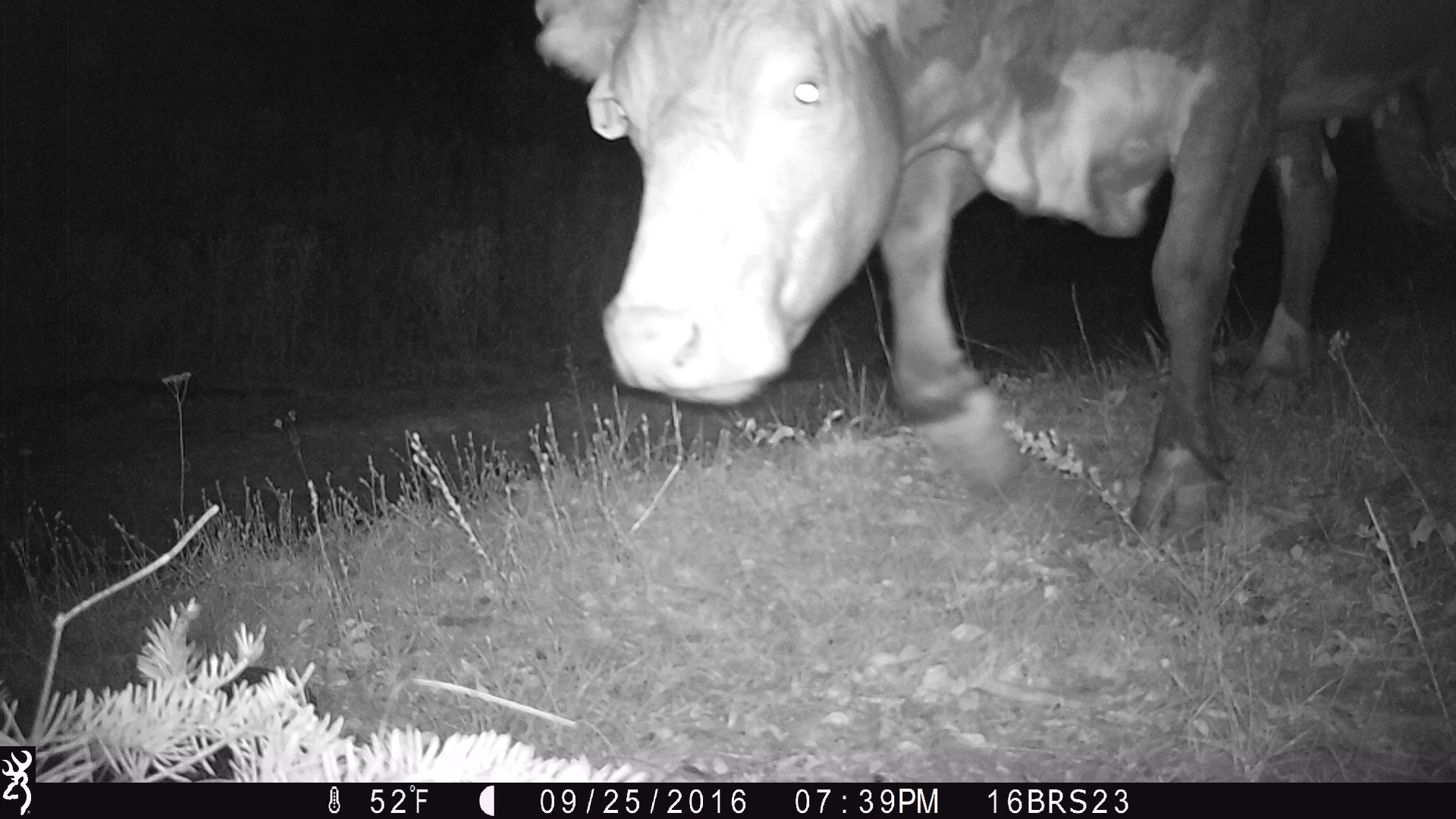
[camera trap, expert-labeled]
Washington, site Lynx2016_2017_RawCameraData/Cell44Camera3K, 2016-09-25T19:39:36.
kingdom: Animalia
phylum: Chordata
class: Mammalia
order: Artiodactyla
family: Bovidae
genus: Bos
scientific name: Bos taurus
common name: domestic cattle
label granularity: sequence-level